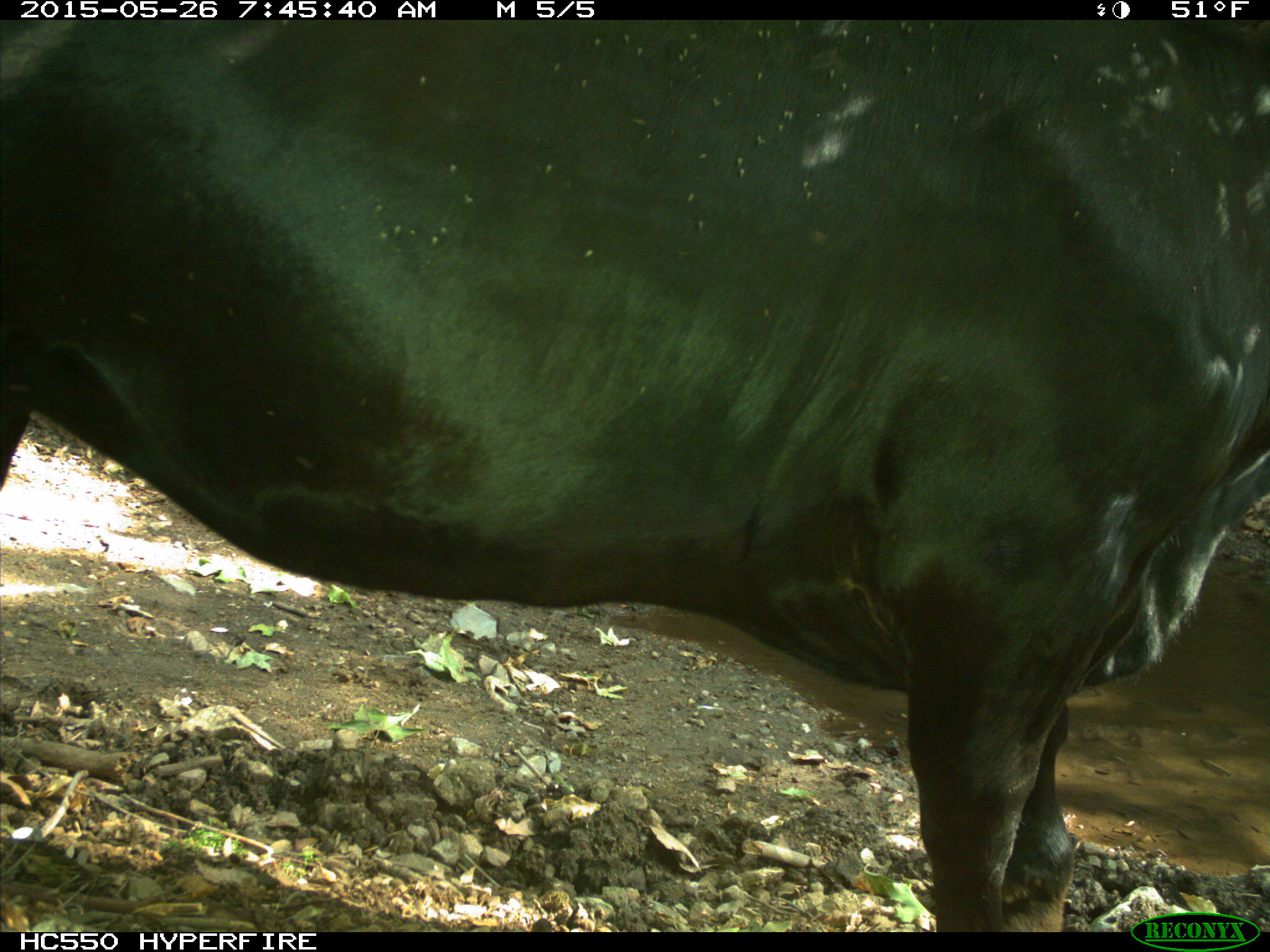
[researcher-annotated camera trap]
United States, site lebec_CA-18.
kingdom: Animalia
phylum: Chordata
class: Mammalia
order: Artiodactyla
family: Bovidae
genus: Bos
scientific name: Bos taurus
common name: domestic cow